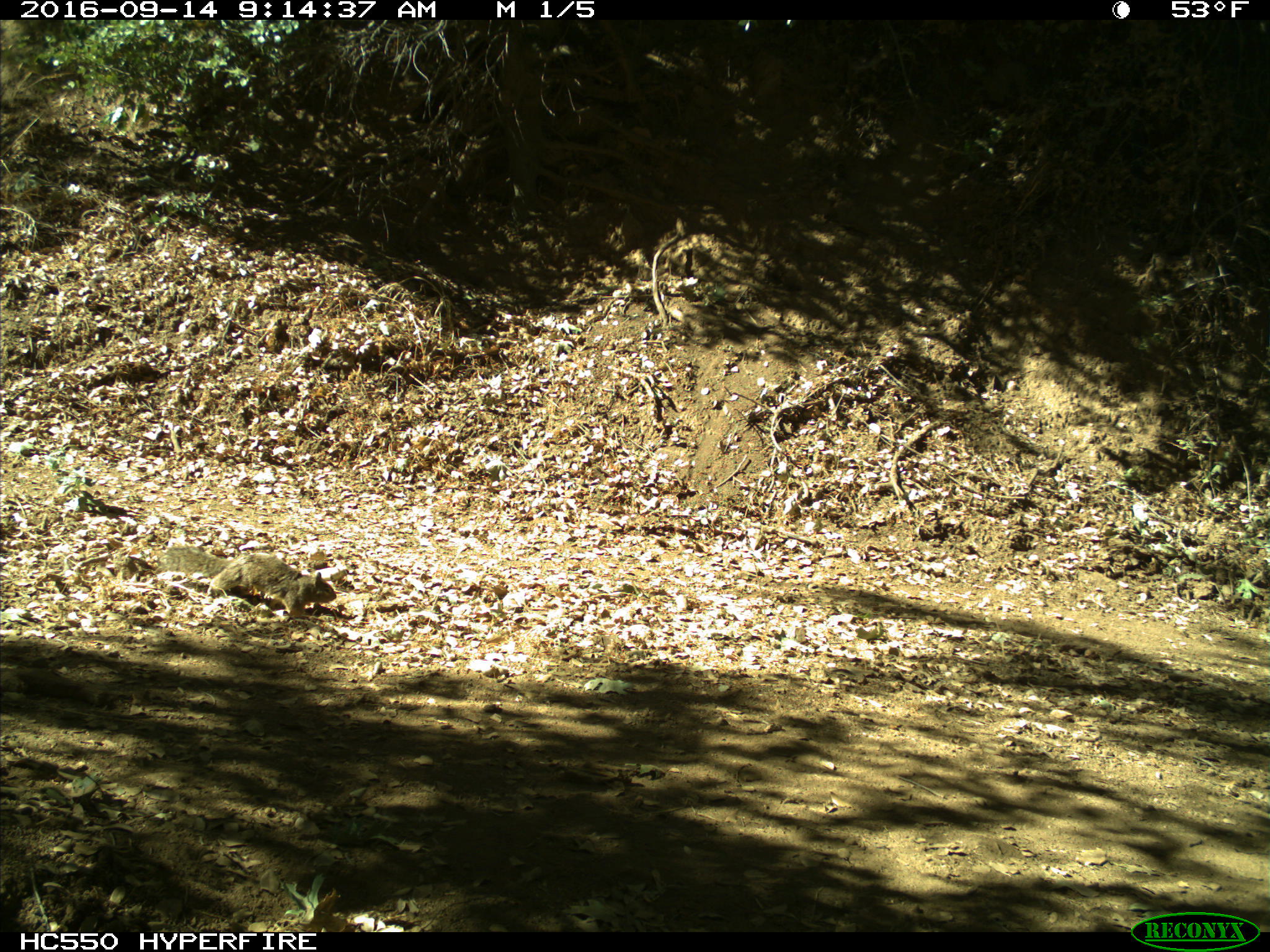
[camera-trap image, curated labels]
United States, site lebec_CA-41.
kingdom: Animalia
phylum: Chordata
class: Mammalia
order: Rodentia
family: Sciuridae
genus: Otospermophilus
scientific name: Otospermophilus beecheyi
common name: california ground squirrel